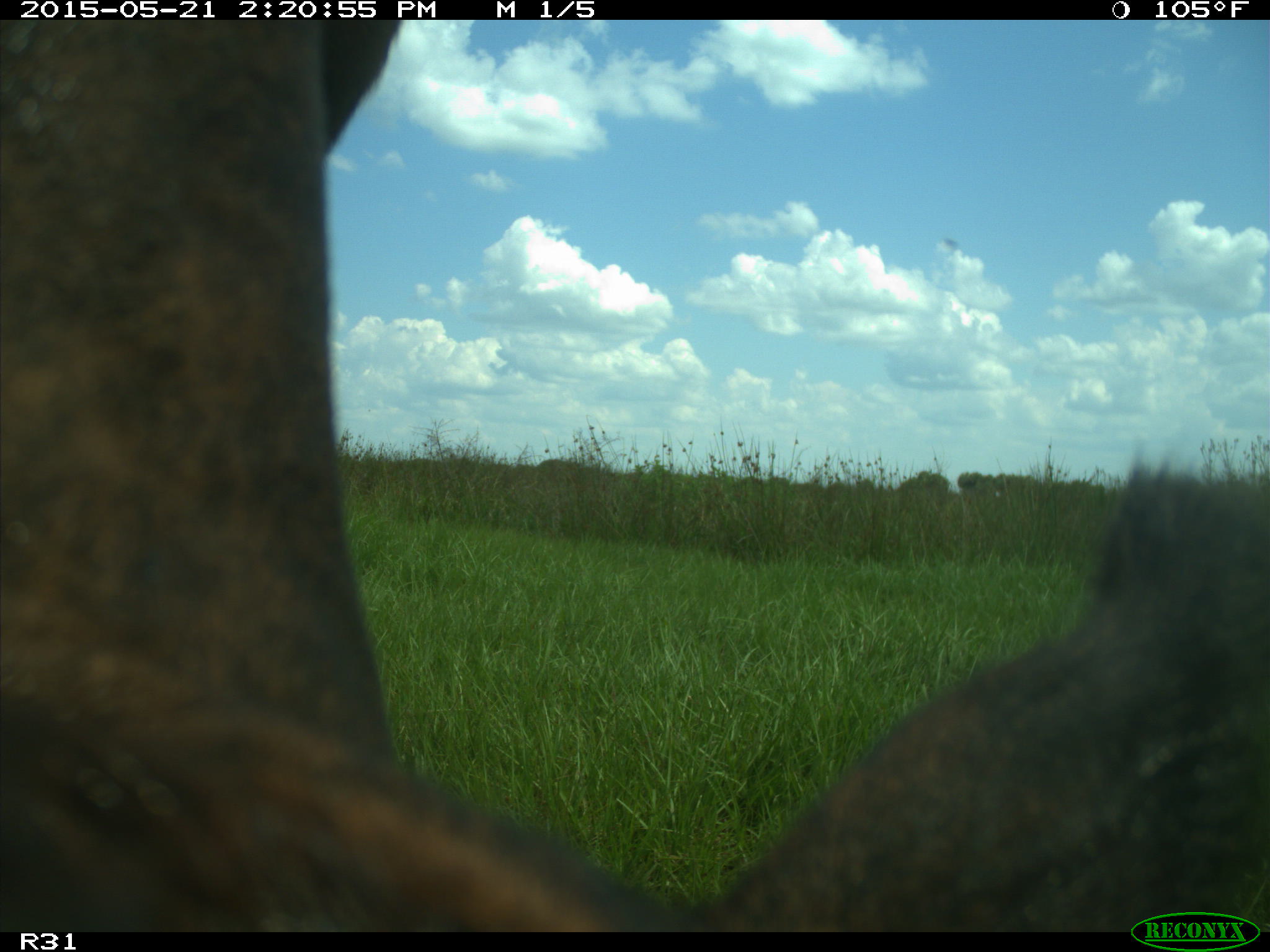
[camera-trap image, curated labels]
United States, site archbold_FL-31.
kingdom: Animalia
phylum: Chordata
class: Mammalia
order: Artiodactyla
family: Bovidae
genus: Bos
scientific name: Bos taurus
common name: domestic cow